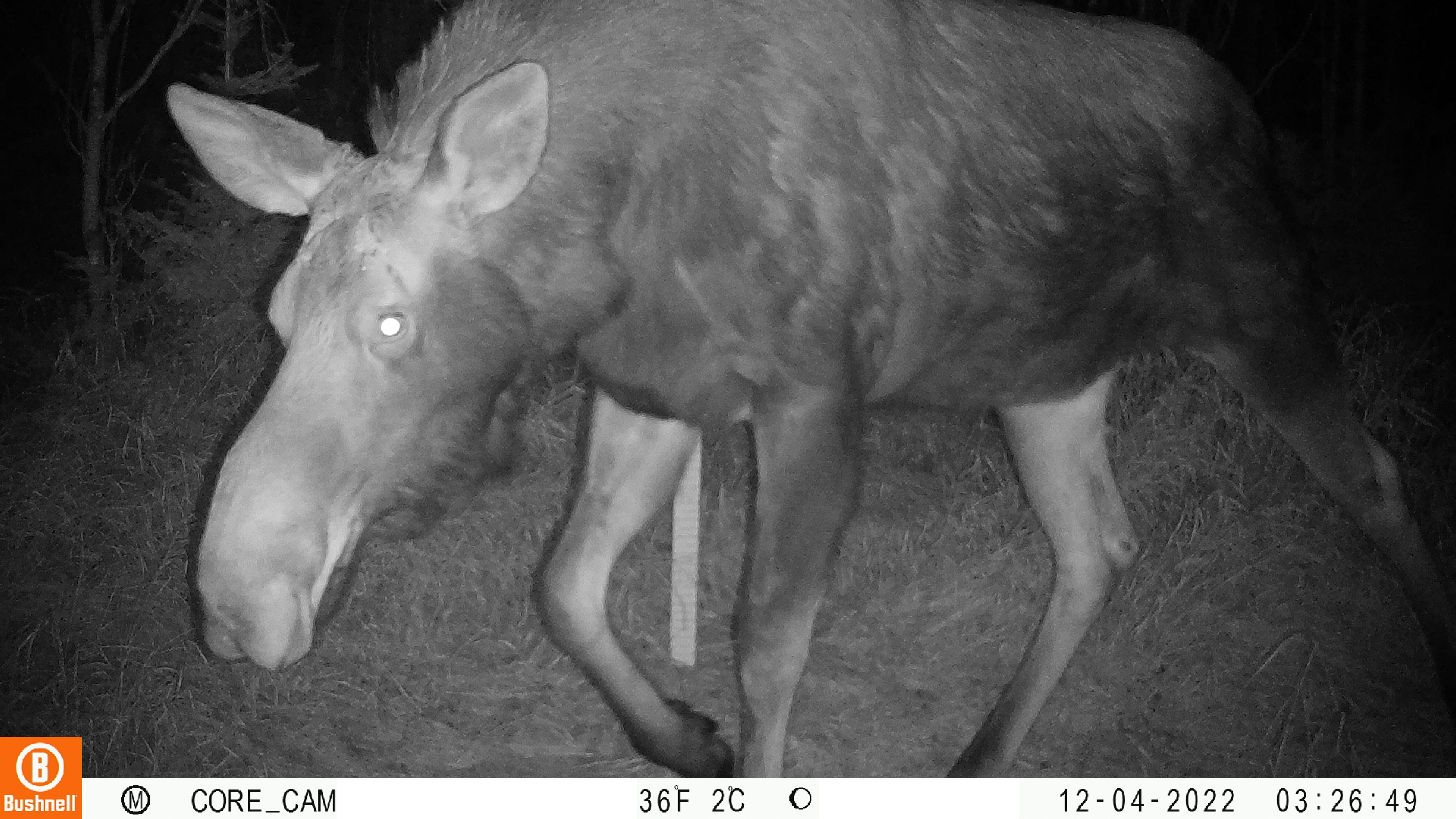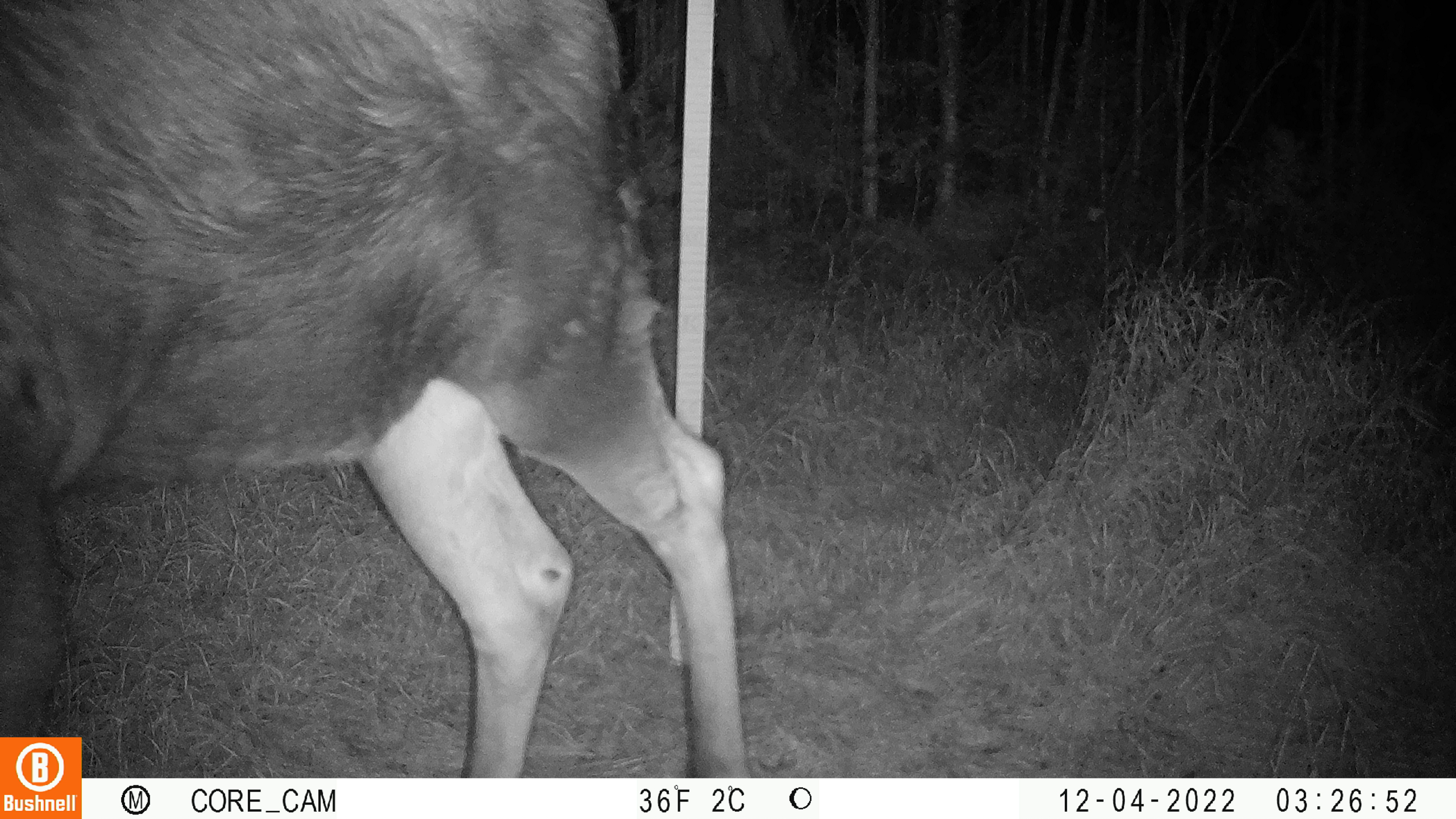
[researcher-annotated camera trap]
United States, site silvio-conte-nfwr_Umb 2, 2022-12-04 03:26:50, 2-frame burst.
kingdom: Animalia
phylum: Chordata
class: Mammalia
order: Rodentia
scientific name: Rodentia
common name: mouse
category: mouse sp.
Mouse sp. (mouse) (Rodentia).